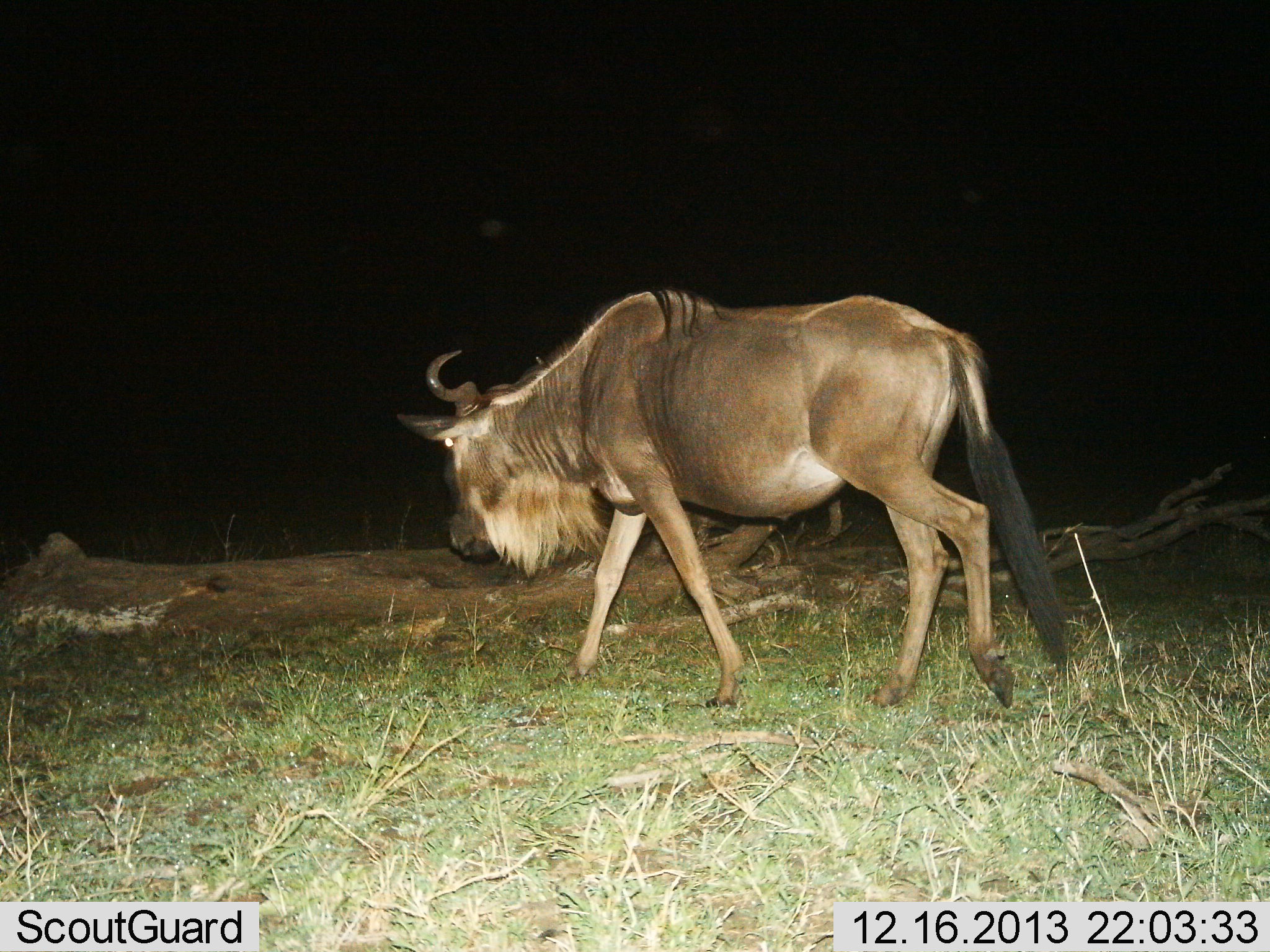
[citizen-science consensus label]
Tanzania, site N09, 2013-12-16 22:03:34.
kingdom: Animalia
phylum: Chordata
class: Mammalia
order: Artiodactyla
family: Bovidae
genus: Connochaetes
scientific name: Connochaetes taurinus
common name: blue wildebeest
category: wildebeest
Wildebeest (blue wildebeest) (Connochaetes taurinus), count 1. Behavior (volunteer vote fractions): standing 10%, resting 0%, moving 90%, interacting 0%. Young present (vote fraction): 0%. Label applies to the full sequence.